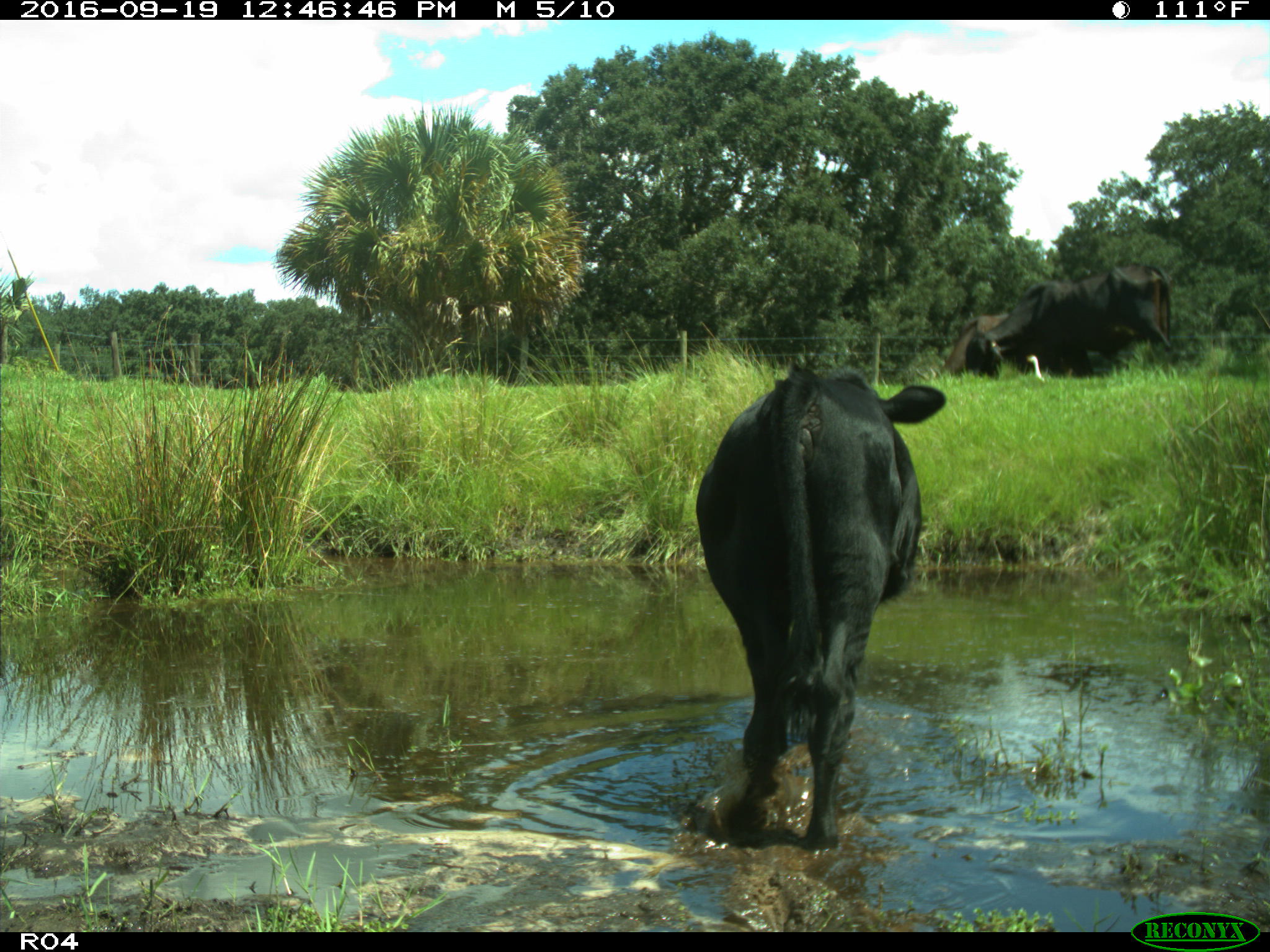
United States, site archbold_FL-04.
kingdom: Animalia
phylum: Chordata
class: Mammalia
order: Artiodactyla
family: Bovidae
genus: Bos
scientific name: Bos taurus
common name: domestic cow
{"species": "Bos taurus (domestic cow)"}